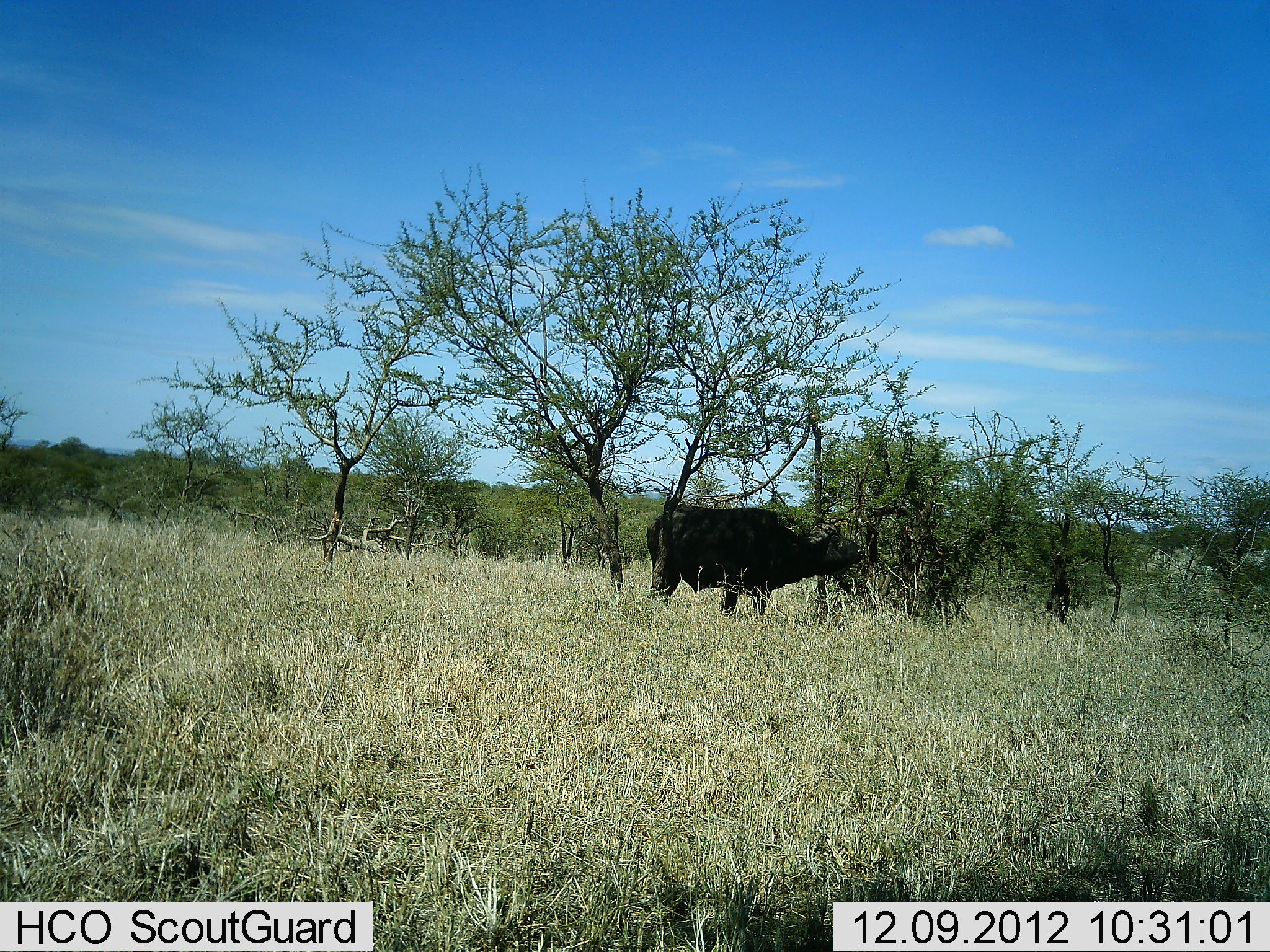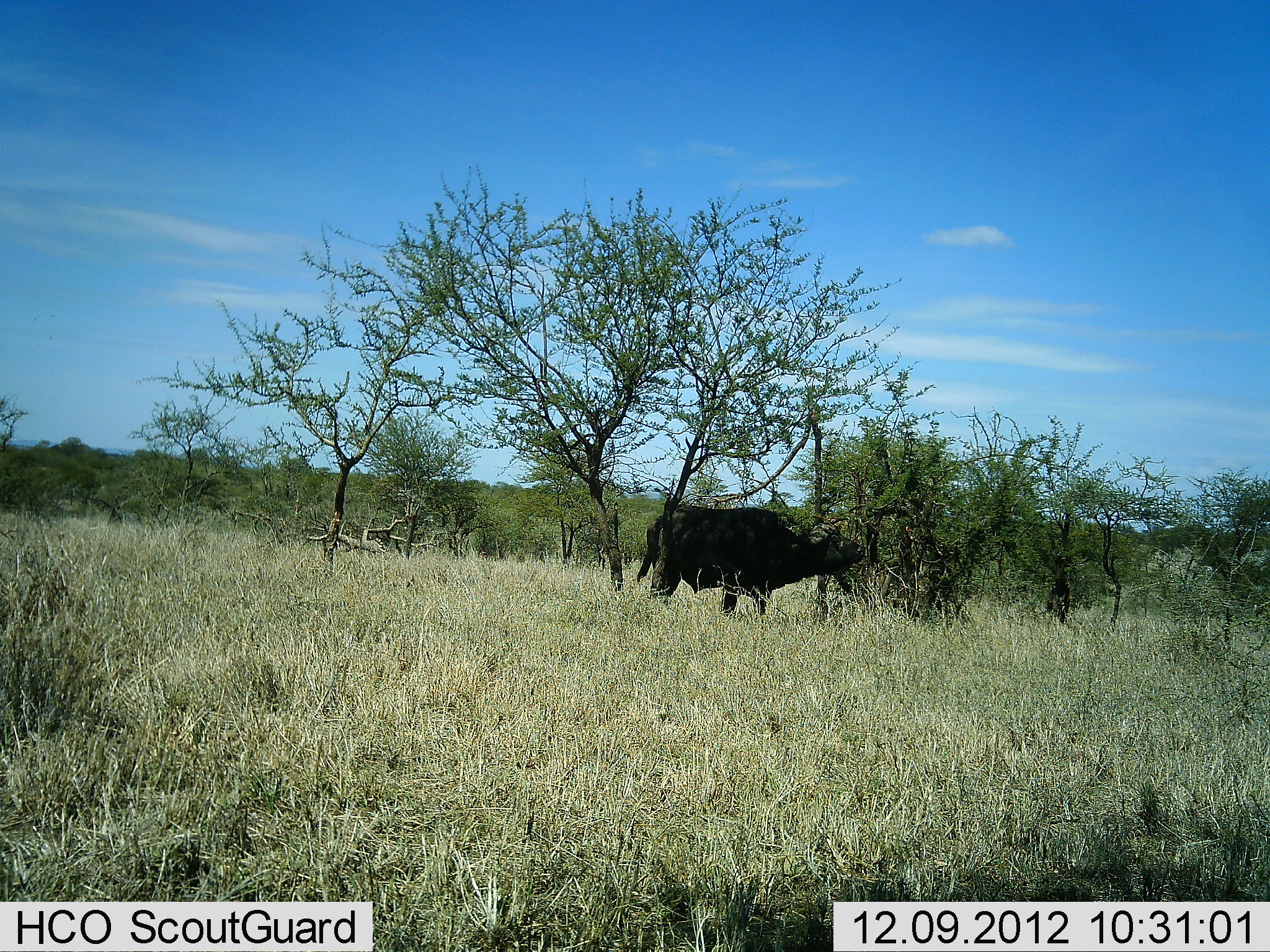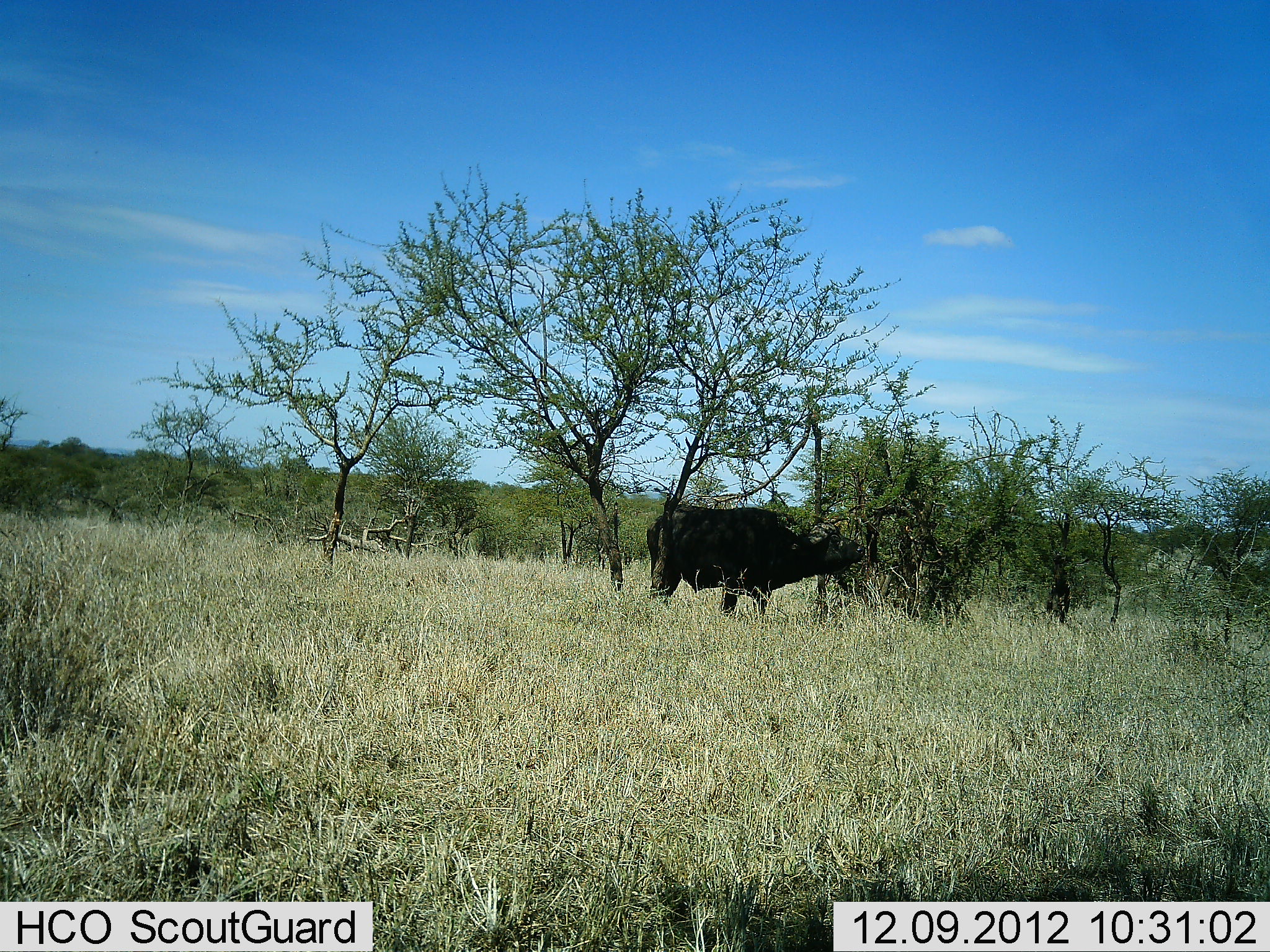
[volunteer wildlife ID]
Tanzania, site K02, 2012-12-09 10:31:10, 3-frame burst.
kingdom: Animalia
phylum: Chordata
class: Mammalia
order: Artiodactyla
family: Bovidae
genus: Syncerus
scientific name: Syncerus caffer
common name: cape buffalo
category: buffalo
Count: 1.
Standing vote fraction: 63%.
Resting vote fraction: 0%.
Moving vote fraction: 0%.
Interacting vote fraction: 0%.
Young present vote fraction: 0%.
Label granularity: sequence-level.